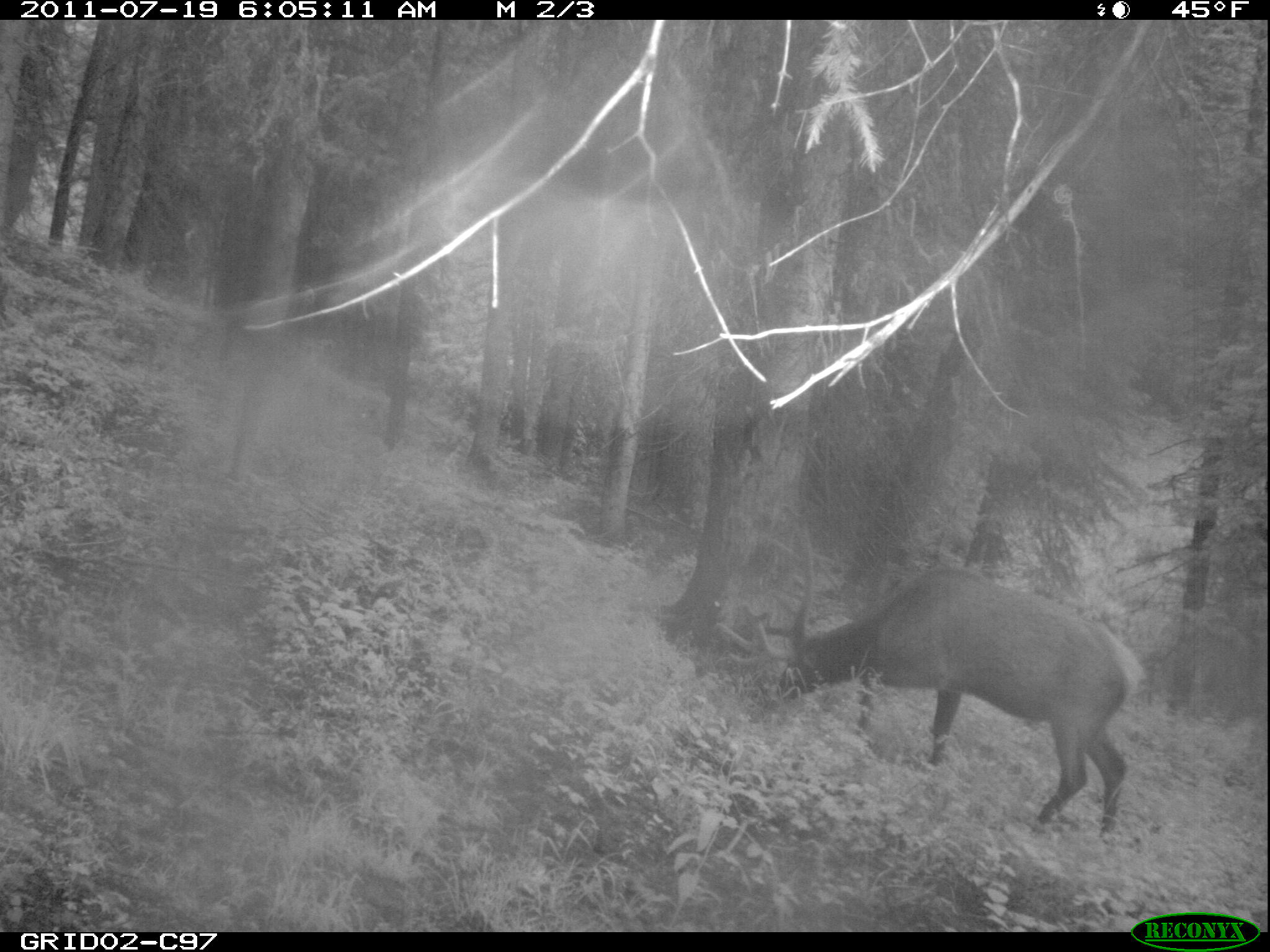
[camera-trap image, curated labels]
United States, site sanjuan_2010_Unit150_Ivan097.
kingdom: Animalia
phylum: Chordata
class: Mammalia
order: Artiodactyla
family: Cervidae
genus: Cervus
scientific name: Cervus elaphus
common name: red deer